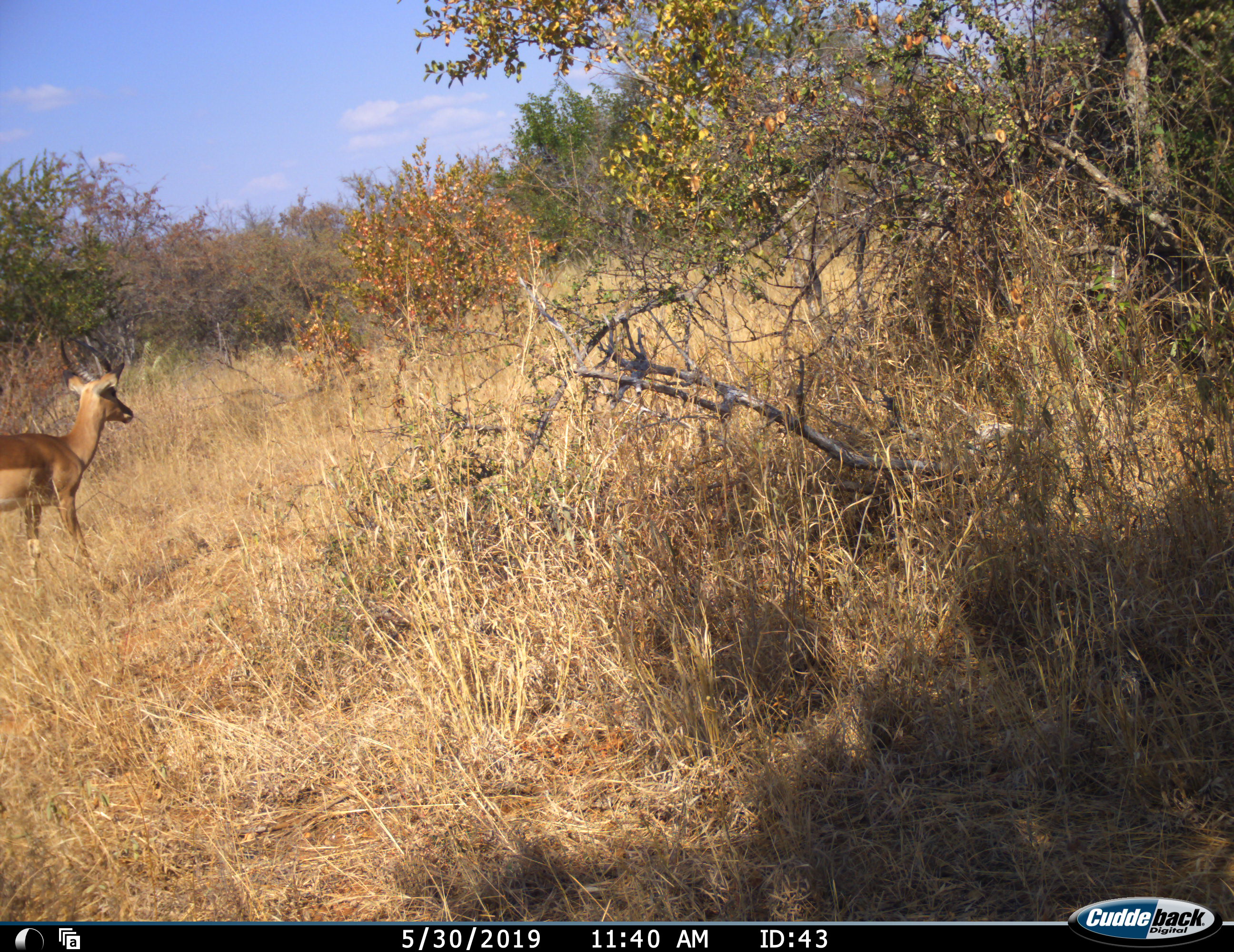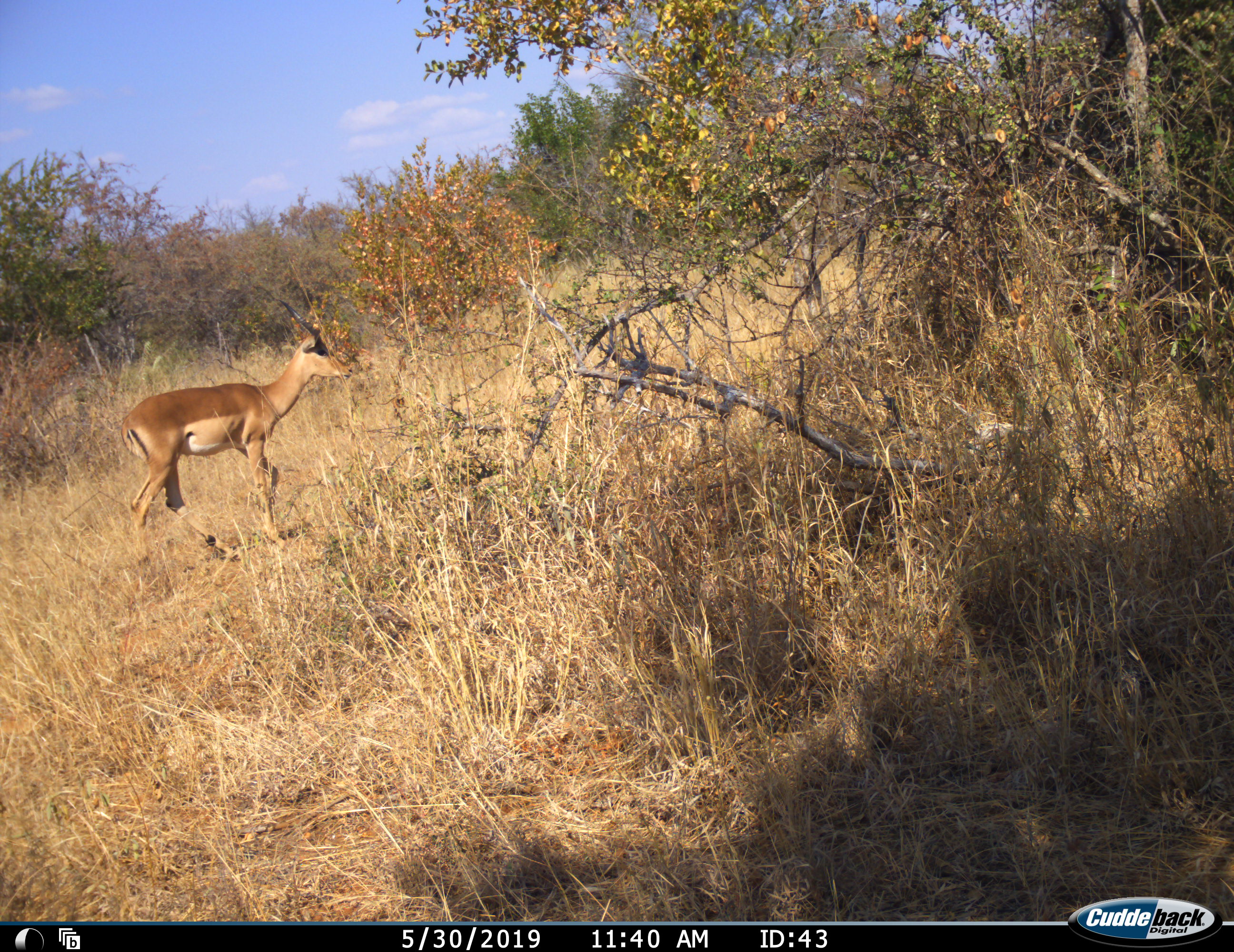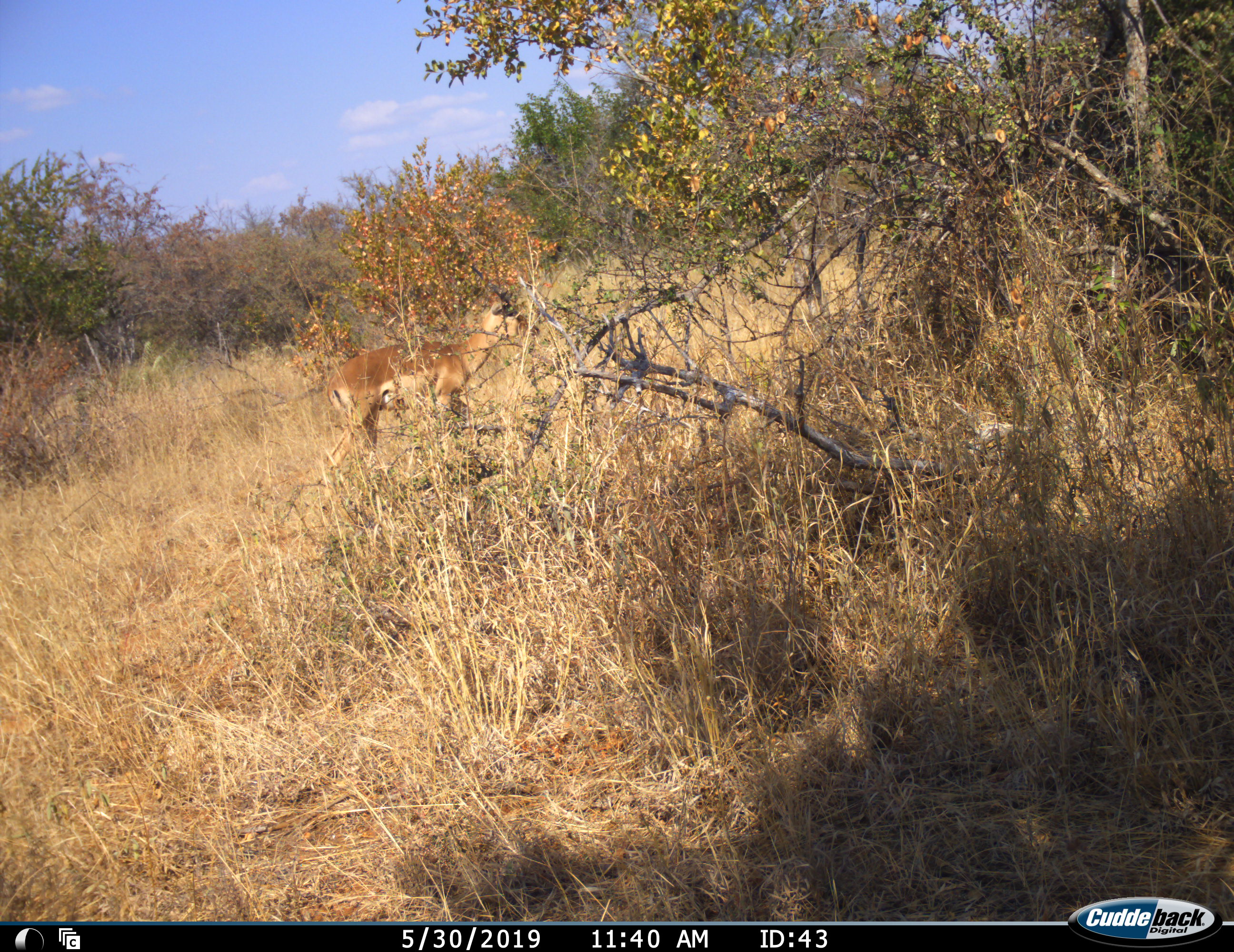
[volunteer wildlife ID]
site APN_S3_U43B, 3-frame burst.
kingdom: Animalia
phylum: Chordata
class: Mammalia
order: Artiodactyla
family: Bovidae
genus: Aepyceros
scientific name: Aepyceros melampus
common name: impala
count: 1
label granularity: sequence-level